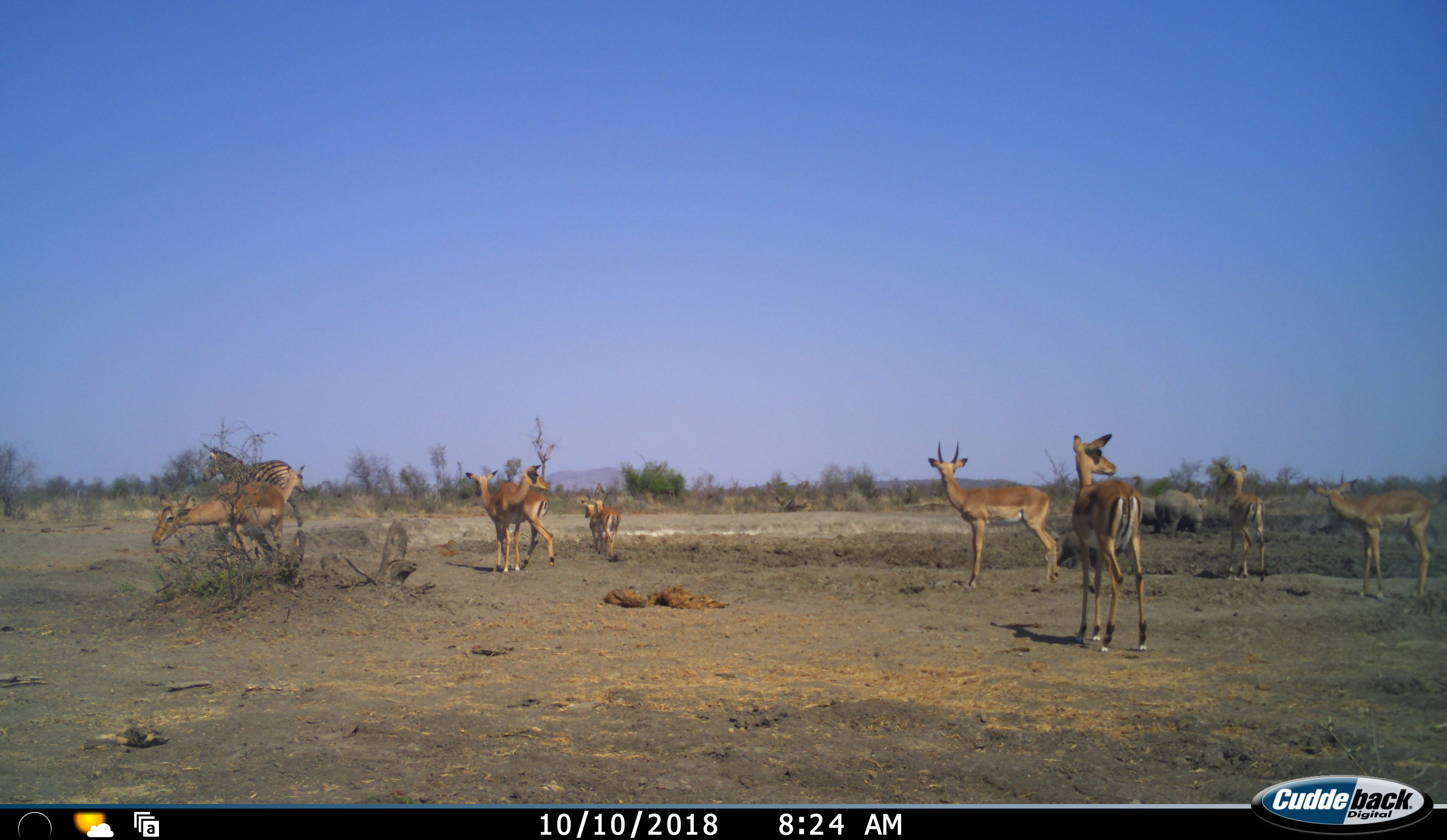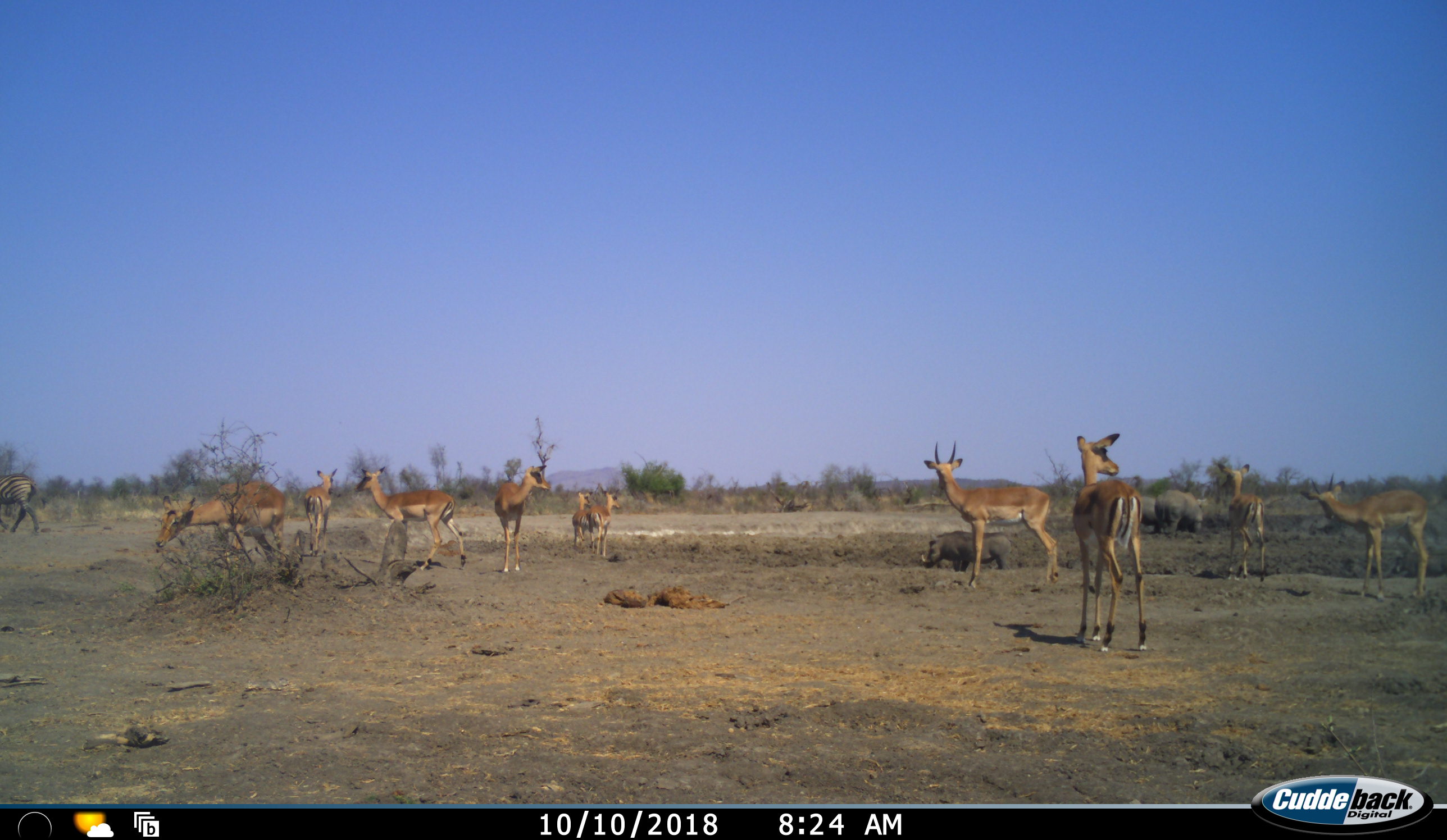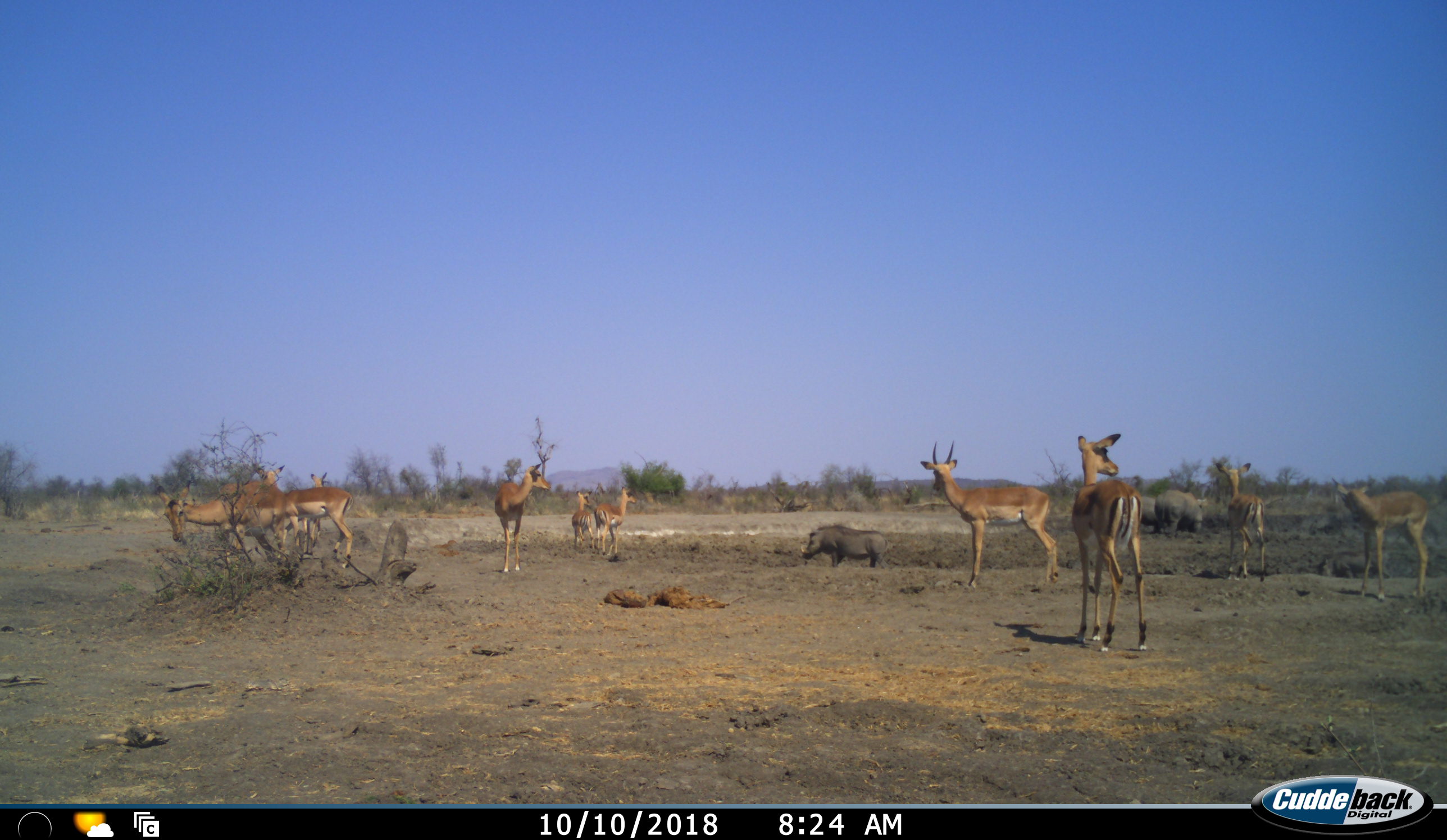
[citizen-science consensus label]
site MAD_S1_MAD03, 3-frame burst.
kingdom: Animalia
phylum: Chordata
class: Mammalia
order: Artiodactyla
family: Bovidae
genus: Aepyceros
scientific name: Aepyceros melampus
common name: impala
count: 9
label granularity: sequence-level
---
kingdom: Animalia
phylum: Chordata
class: Mammalia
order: Perissodactyla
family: Rhinocerotidae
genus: Ceratotherium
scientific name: Ceratotherium simum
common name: white rhinoceros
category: rhinoceroswhite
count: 2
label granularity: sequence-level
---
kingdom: Animalia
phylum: Chordata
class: Mammalia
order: Artiodactyla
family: Suidae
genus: Phacochoerus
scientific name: Phacochoerus africanus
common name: warthog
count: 1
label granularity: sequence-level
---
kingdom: Animalia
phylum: Chordata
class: Mammalia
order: Perissodactyla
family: Equidae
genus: Equus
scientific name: Equus quagga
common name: plains zebra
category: zebraplains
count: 1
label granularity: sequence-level